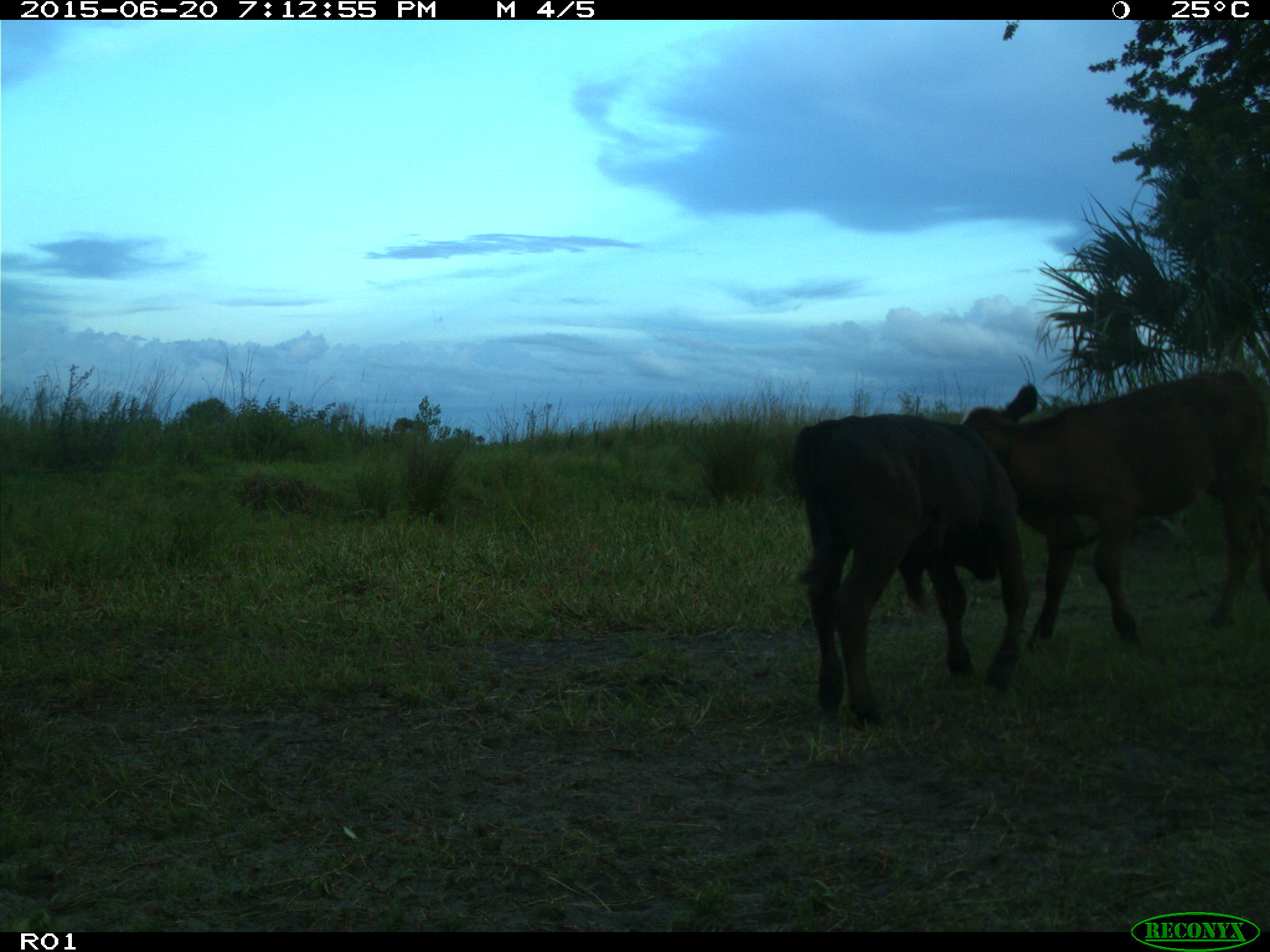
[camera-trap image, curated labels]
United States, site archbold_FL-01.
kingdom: Animalia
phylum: Chordata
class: Mammalia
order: Artiodactyla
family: Bovidae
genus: Bos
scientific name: Bos taurus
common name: domestic cow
Bos taurus (domestic cow).